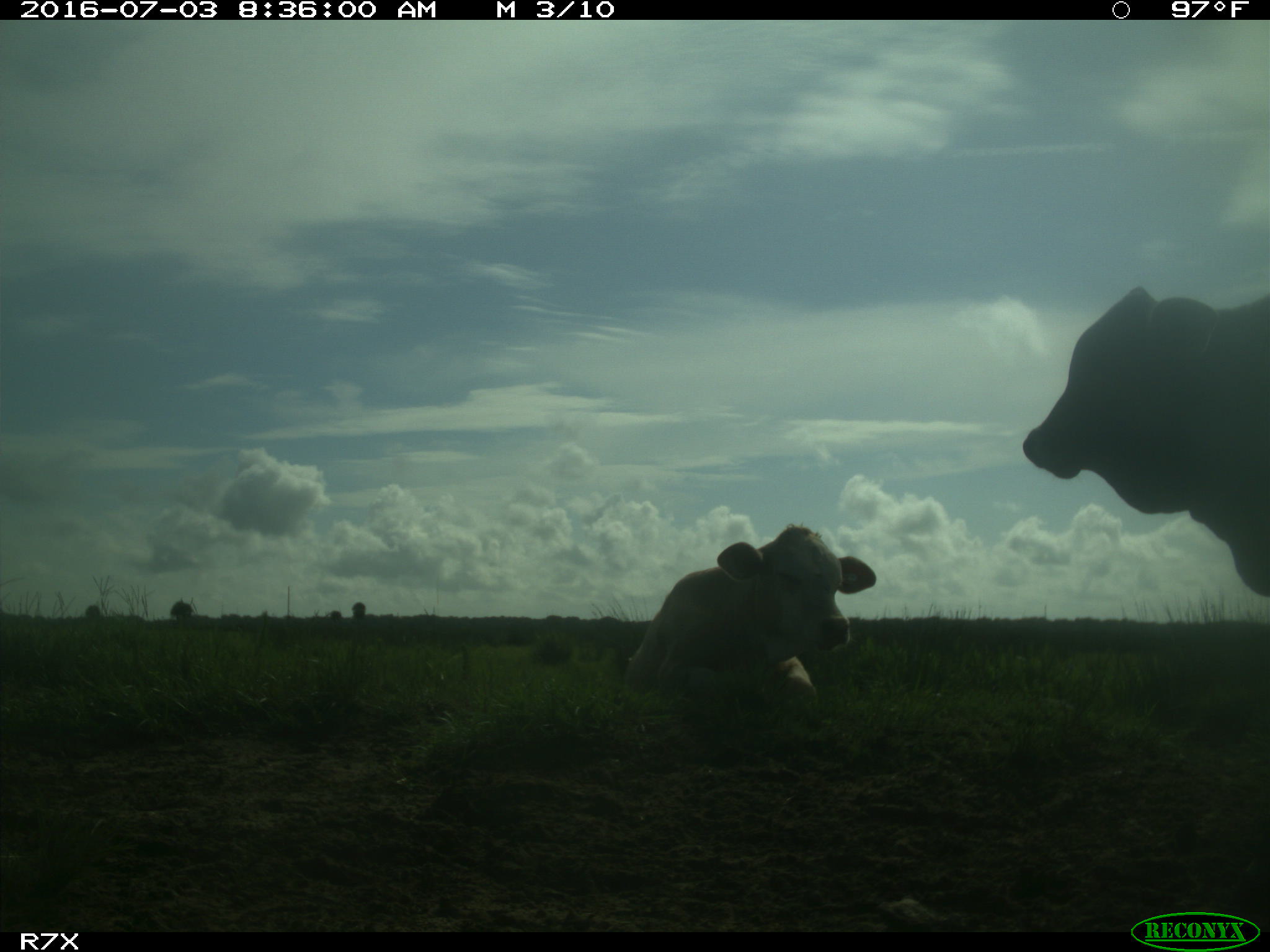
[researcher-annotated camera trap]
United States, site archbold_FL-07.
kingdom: Animalia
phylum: Chordata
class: Mammalia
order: Artiodactyla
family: Bovidae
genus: Bos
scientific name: Bos taurus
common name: domestic cow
Bos taurus (domestic cow).